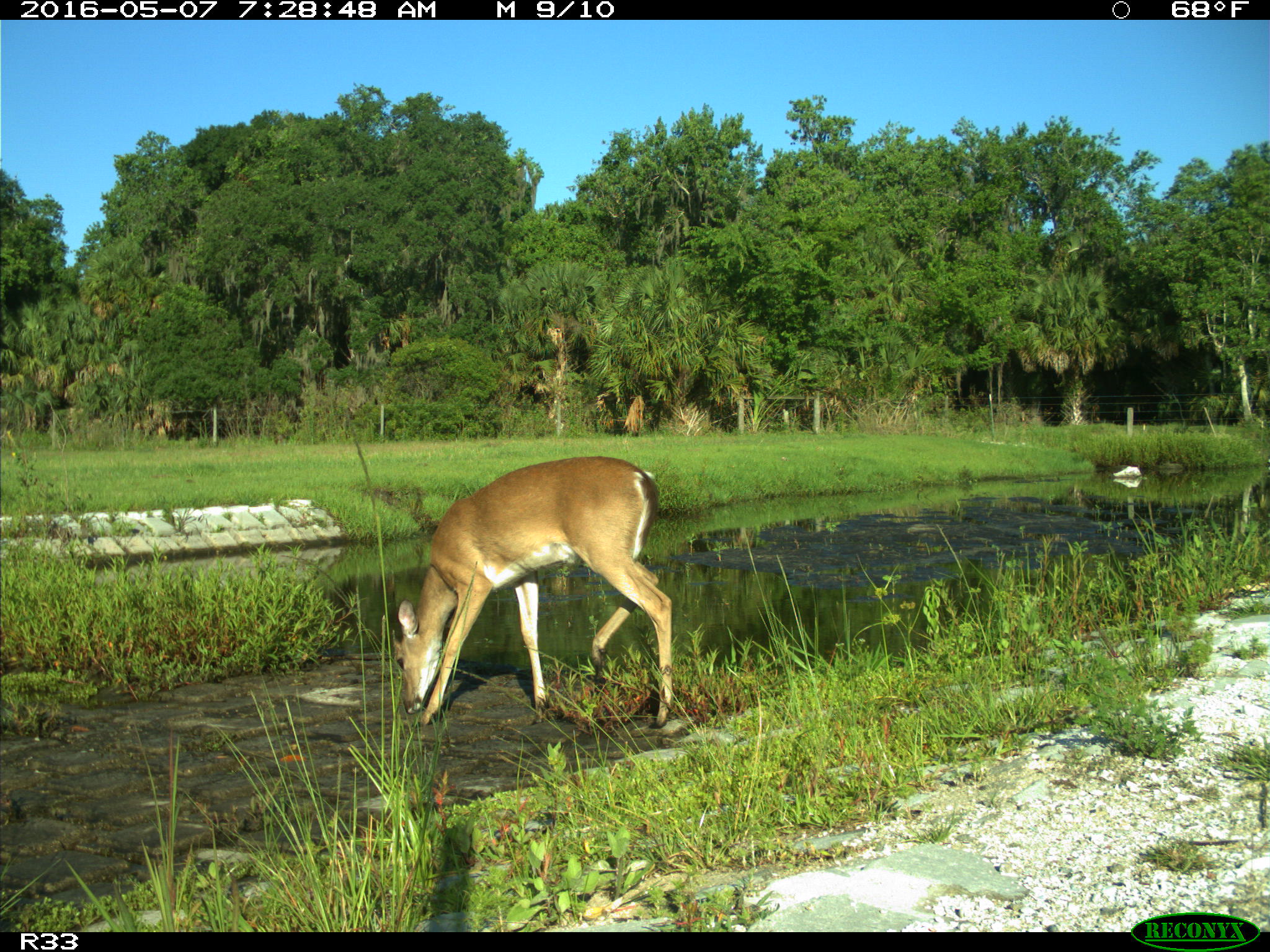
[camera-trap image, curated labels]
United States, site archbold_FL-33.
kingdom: Animalia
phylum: Chordata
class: Mammalia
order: Artiodactyla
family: Cervidae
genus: Odocoileus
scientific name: Odocoileus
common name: deer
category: unidentified deer